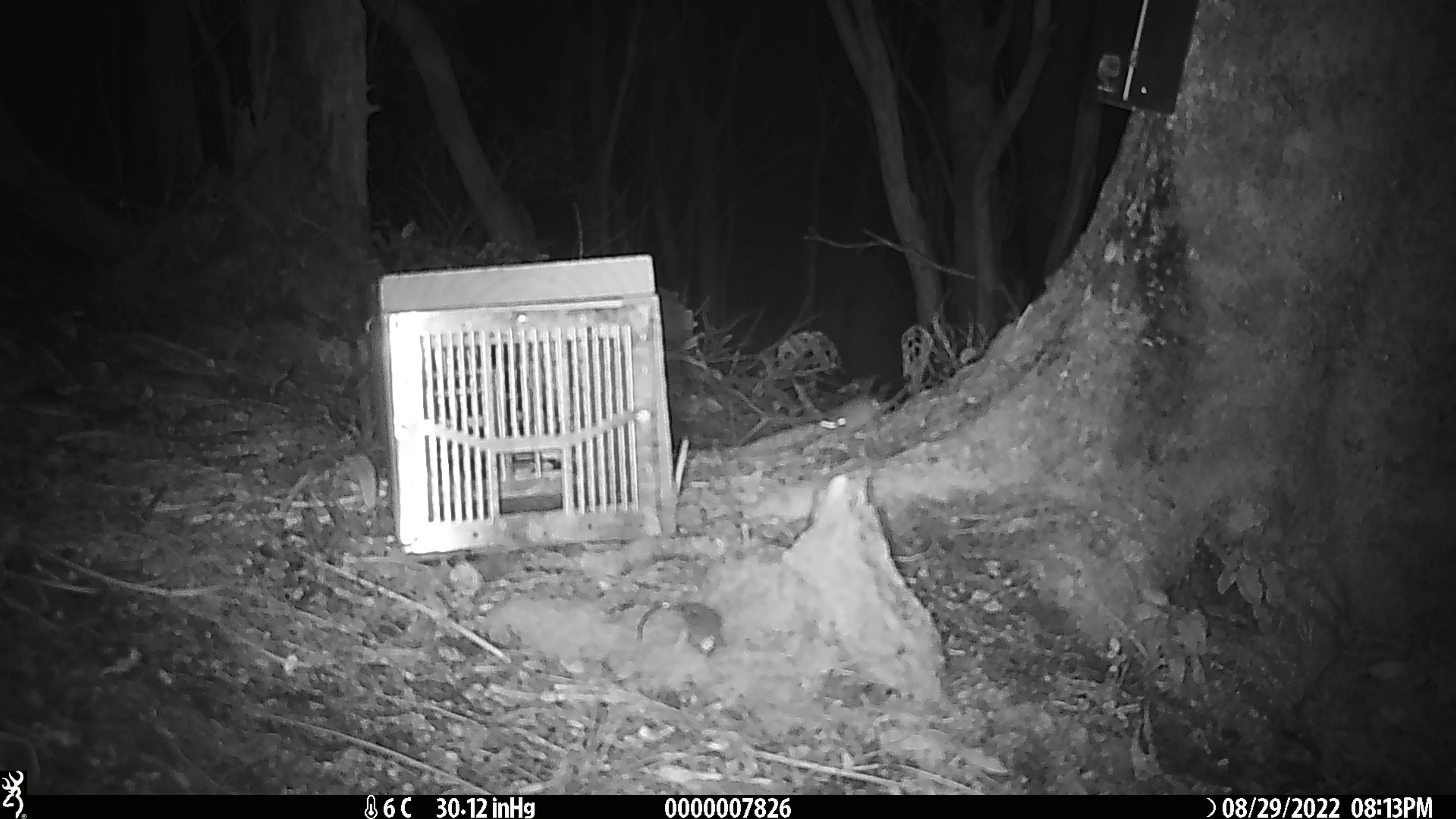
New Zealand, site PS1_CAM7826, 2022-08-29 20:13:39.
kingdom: Animalia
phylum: Chordata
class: Mammalia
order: Rodentia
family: Muridae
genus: Mus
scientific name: Mus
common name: mouse